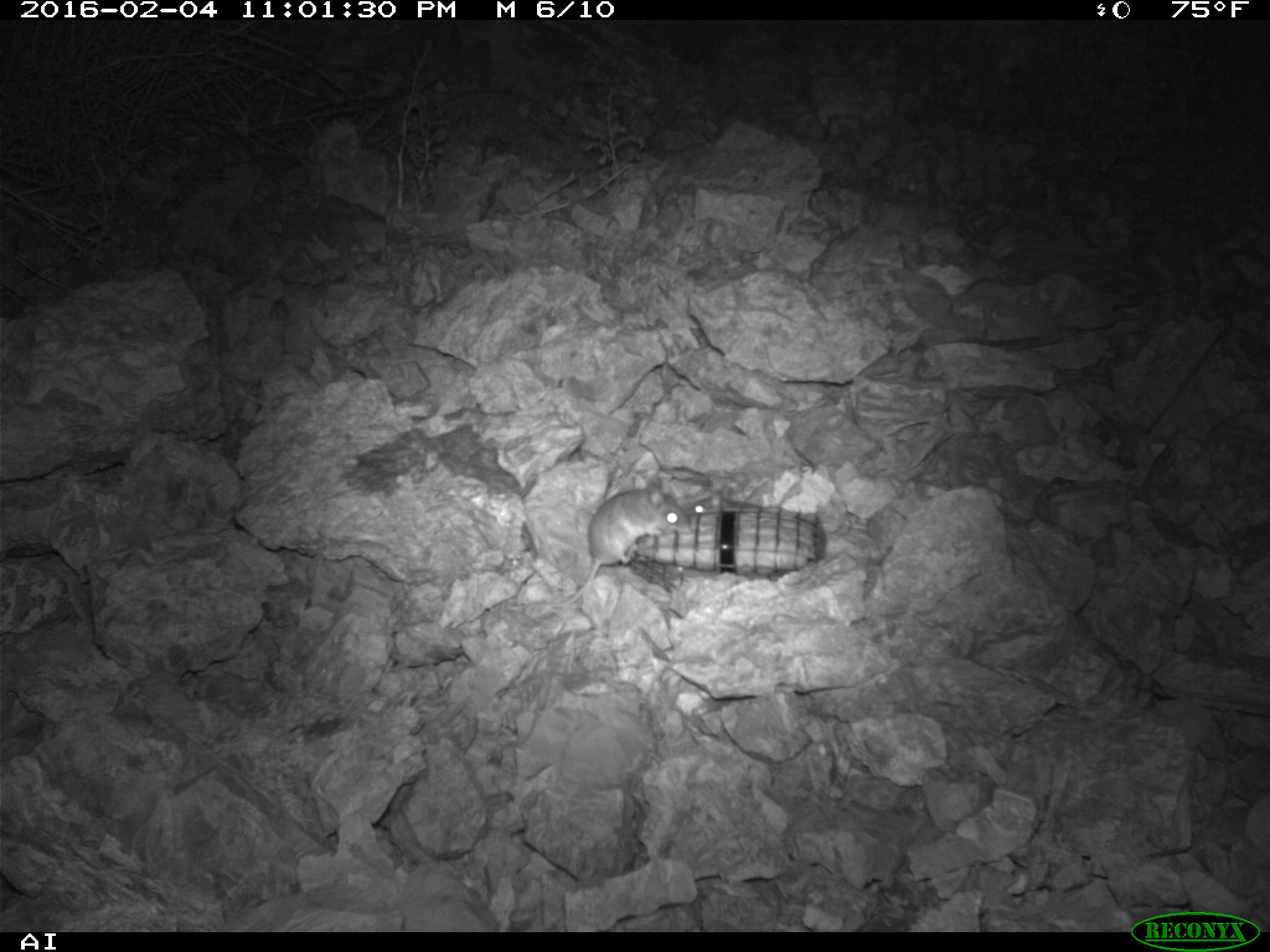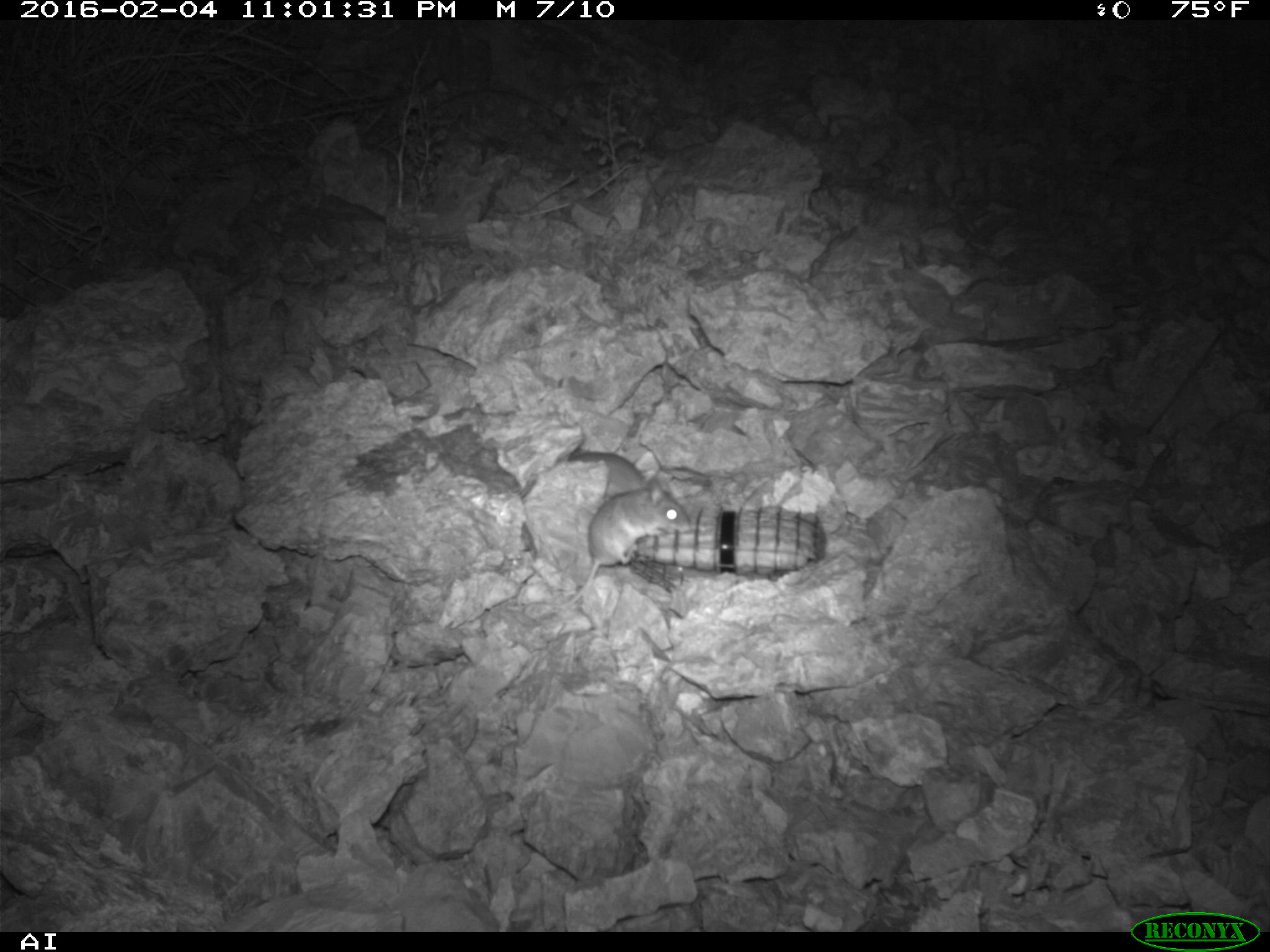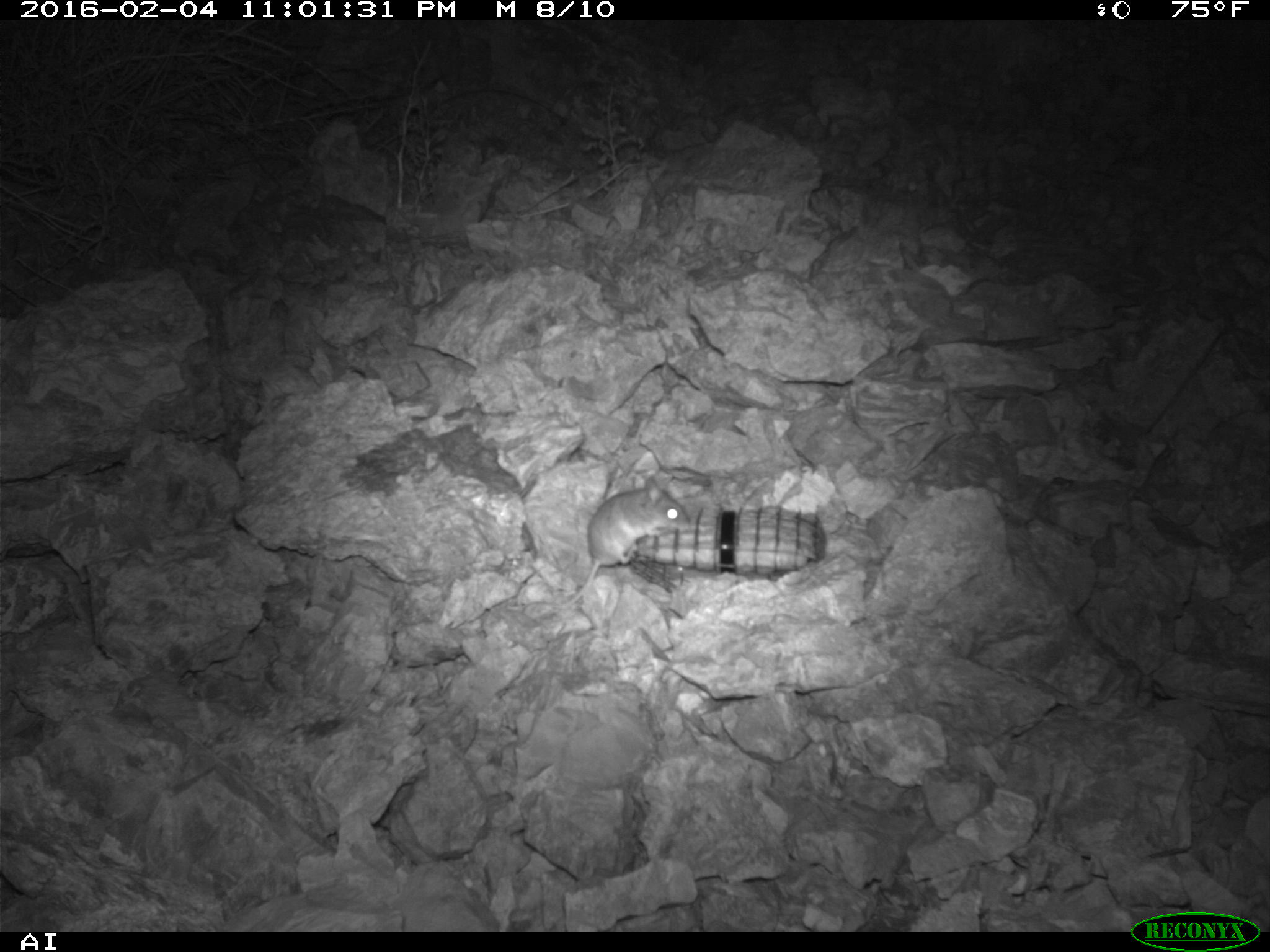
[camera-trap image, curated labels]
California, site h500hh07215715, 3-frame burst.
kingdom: Animalia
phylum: Chordata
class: Mammalia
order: Rodentia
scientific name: Rodentia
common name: rodent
Rodent (Rodentia).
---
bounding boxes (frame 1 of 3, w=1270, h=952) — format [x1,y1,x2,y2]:
rodent: [549,475,690,606]; [690,490,765,514]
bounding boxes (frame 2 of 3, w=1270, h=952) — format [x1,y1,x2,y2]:
rodent: [508,477,691,608]; [567,446,644,496]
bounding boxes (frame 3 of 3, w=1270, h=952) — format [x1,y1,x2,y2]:
rodent: [557,475,691,610]